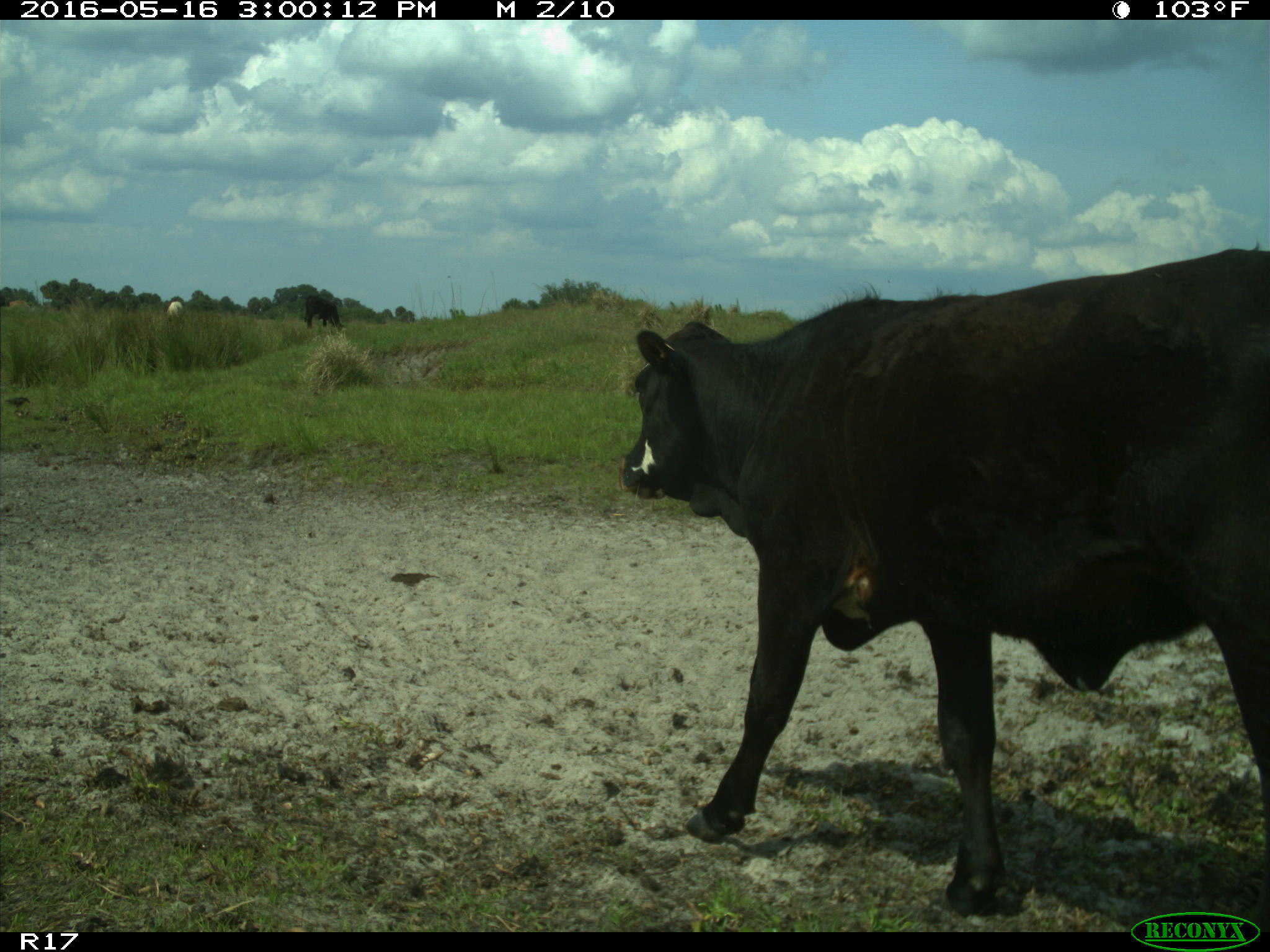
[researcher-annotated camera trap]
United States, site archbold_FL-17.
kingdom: Animalia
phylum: Chordata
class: Mammalia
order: Artiodactyla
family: Bovidae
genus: Bos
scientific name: Bos taurus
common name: domestic cow